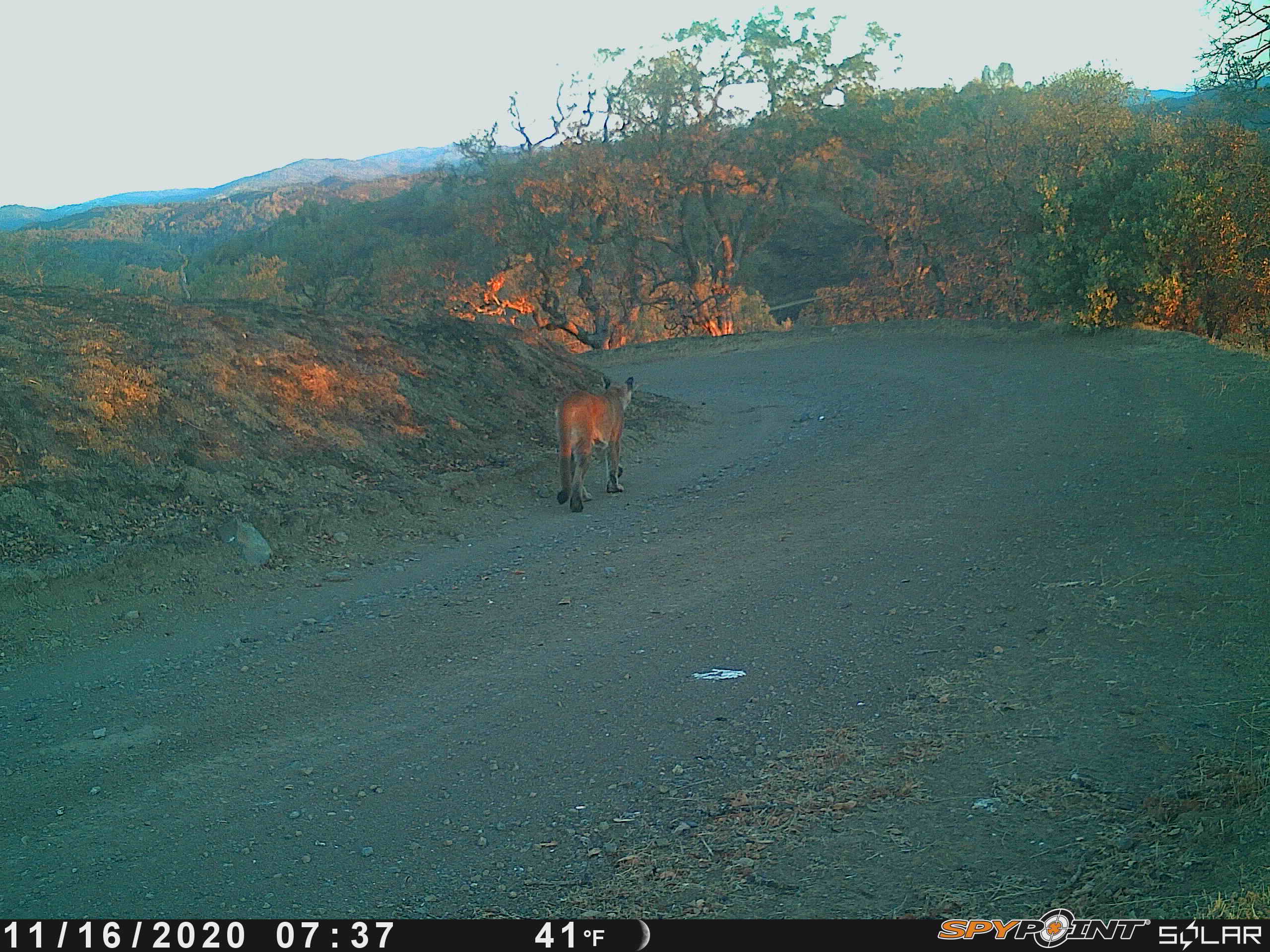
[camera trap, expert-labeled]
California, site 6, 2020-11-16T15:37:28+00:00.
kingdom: Animalia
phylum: Chordata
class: Mammalia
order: Carnivora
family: Felidae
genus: Puma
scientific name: Puma concolor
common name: puma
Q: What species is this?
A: Puma (Puma concolor).